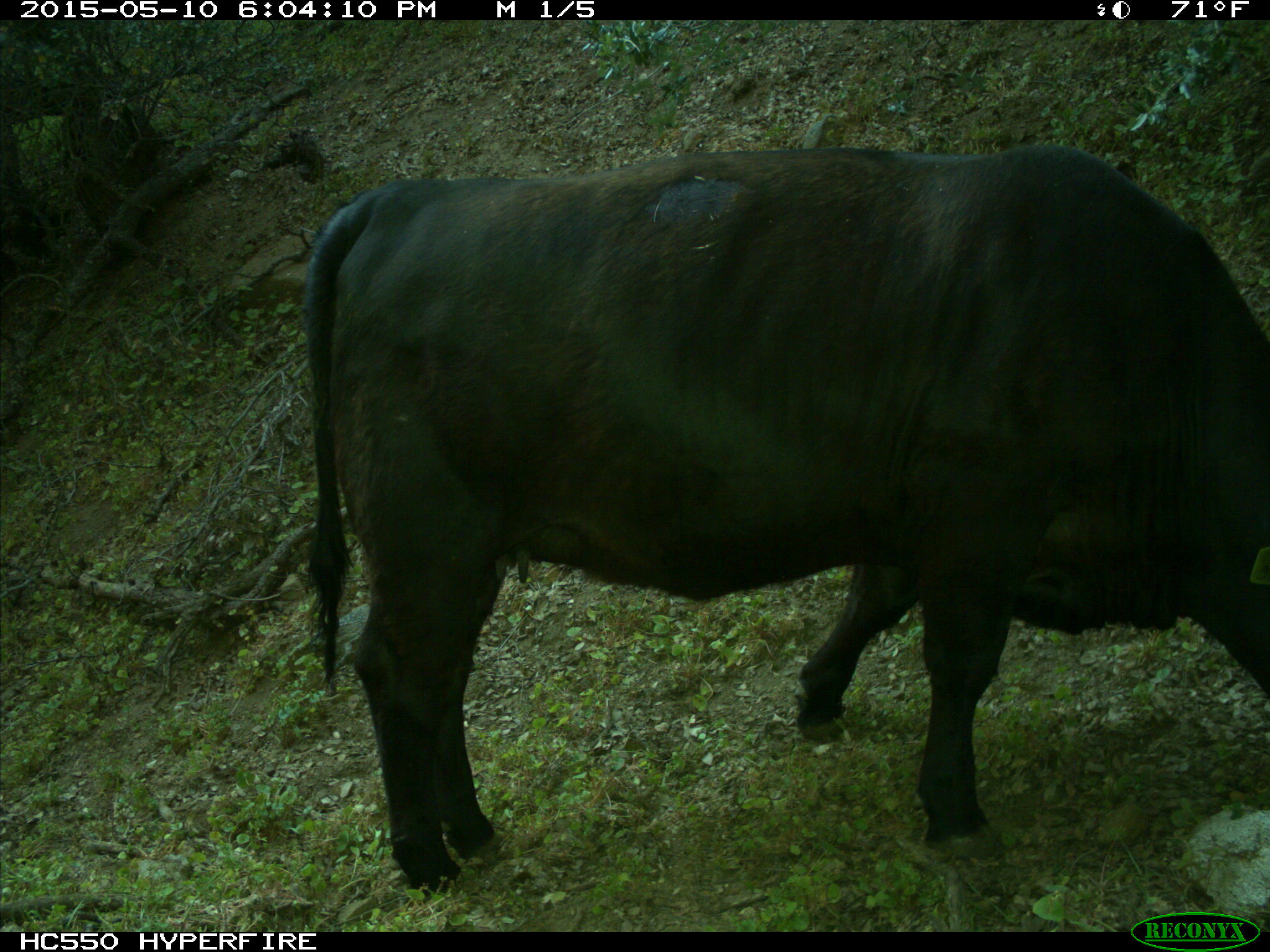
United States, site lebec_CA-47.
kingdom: Animalia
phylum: Chordata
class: Mammalia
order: Artiodactyla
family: Bovidae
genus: Bos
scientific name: Bos taurus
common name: domestic cow